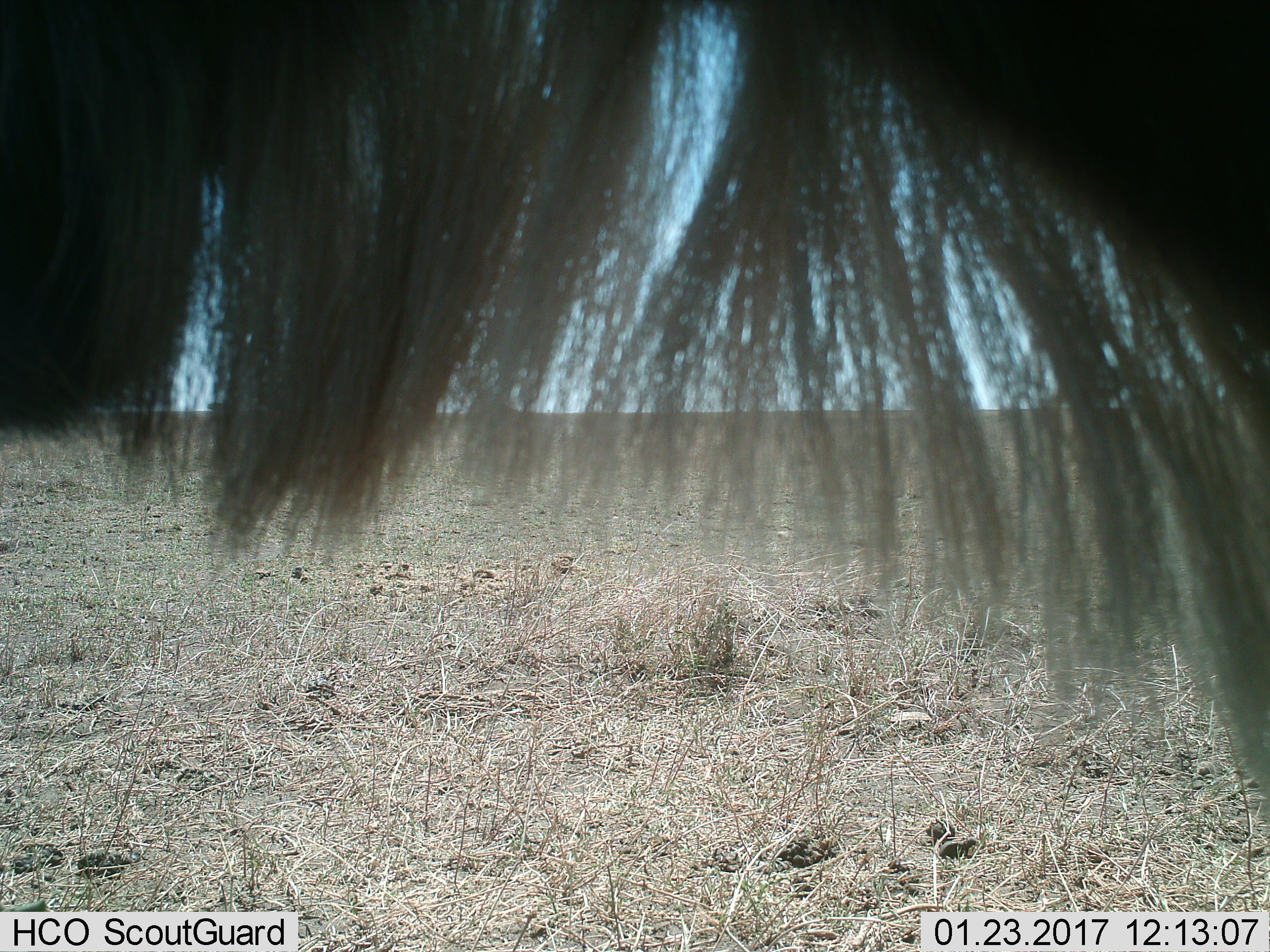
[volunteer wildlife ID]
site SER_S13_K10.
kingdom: Animalia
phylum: Chordata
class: Mammalia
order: Artiodactyla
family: Bovidae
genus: Connochaetes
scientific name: Connochaetes taurinus taurinus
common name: blue wildebeest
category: wildebeestblue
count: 1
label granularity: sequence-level